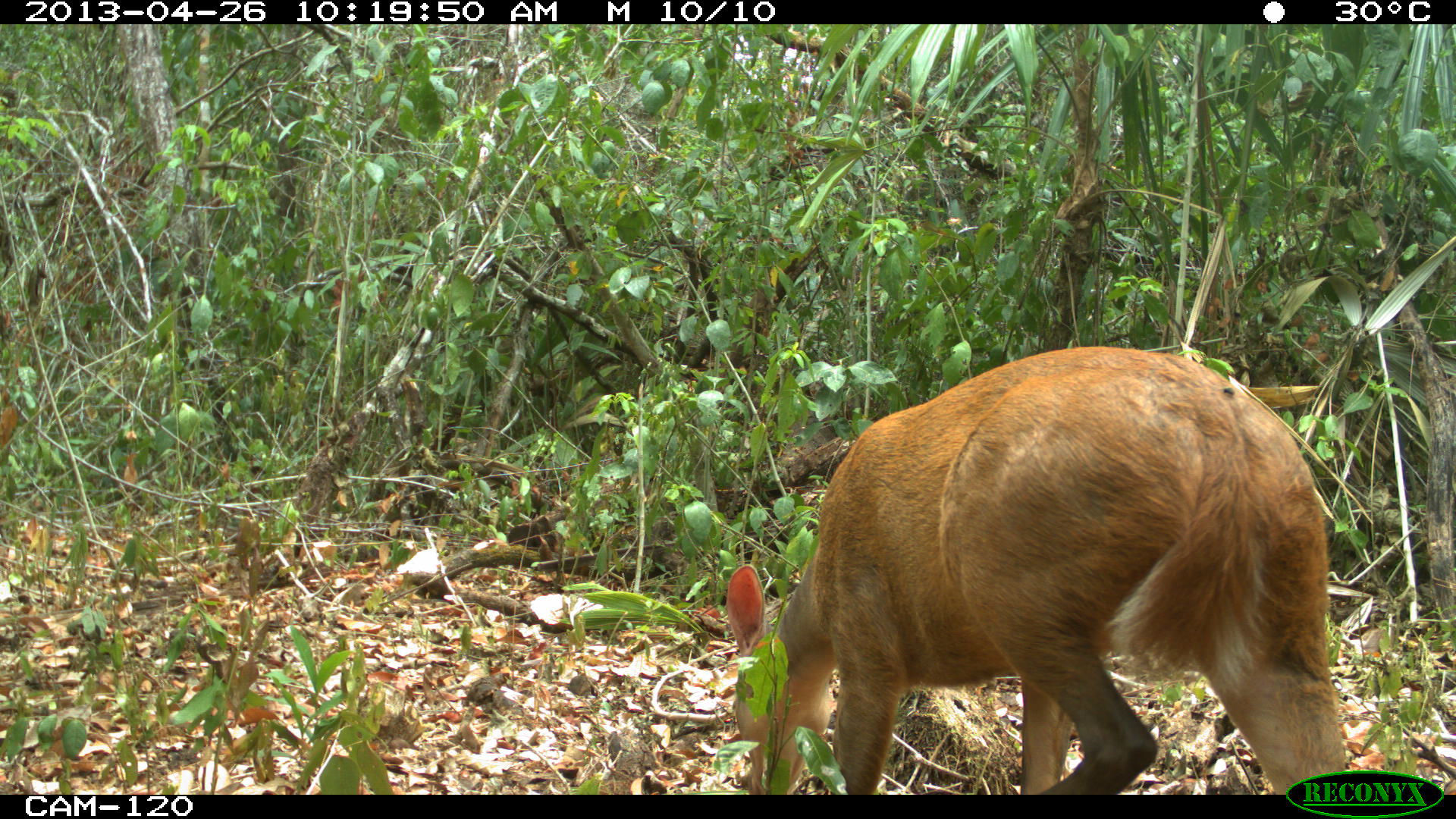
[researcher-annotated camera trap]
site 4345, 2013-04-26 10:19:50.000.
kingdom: Animalia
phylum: Chordata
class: Mammalia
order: Artiodactyla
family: Cervidae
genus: Mazama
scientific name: Mazama temama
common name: central american red brocket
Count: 1.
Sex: female.